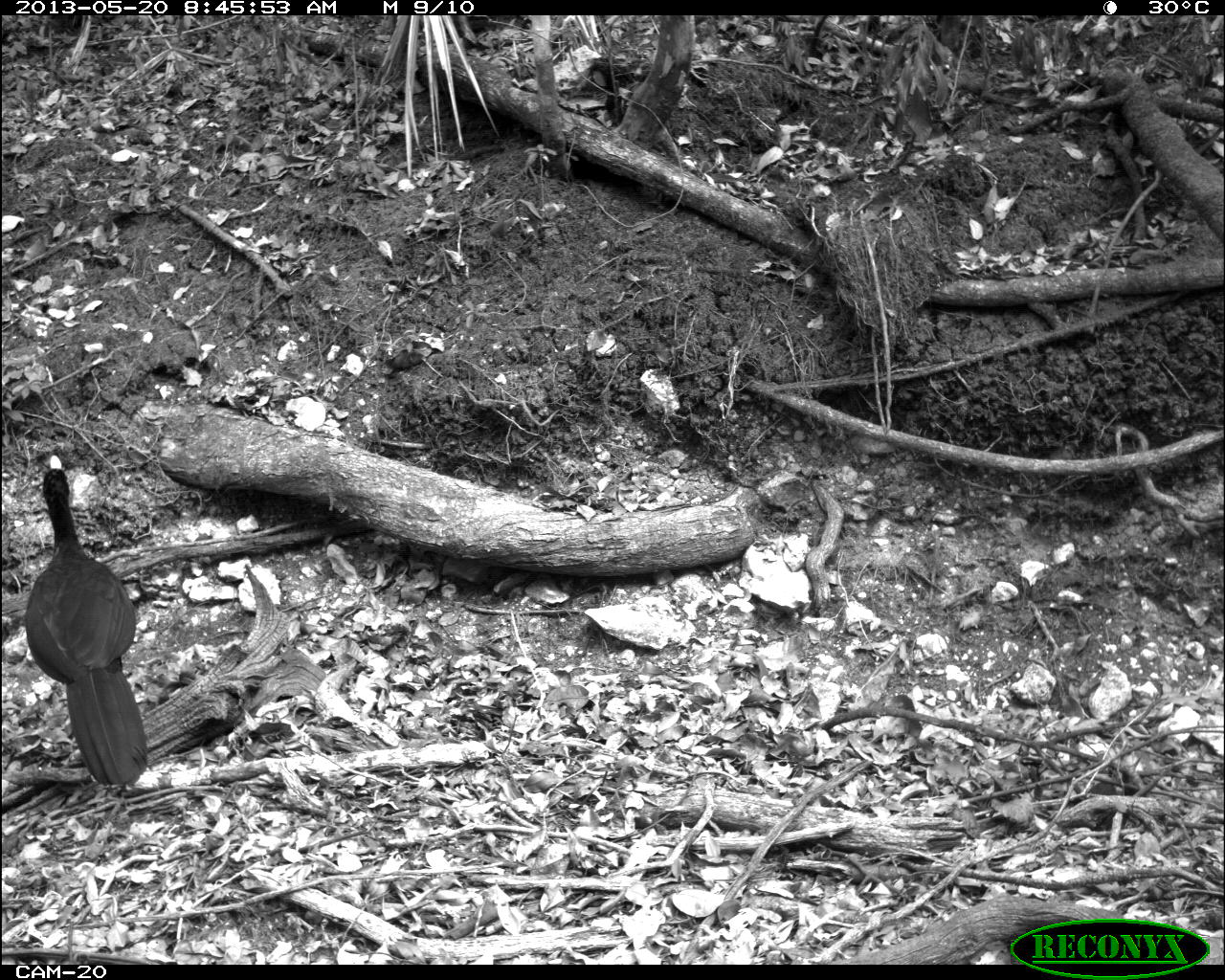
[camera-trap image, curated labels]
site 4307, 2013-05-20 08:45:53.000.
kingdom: Animalia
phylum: Chordata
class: Aves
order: Galliformes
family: Cracidae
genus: Crax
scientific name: Crax rubra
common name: great curassow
Crax rubra (great curassow), count 1, sex male.